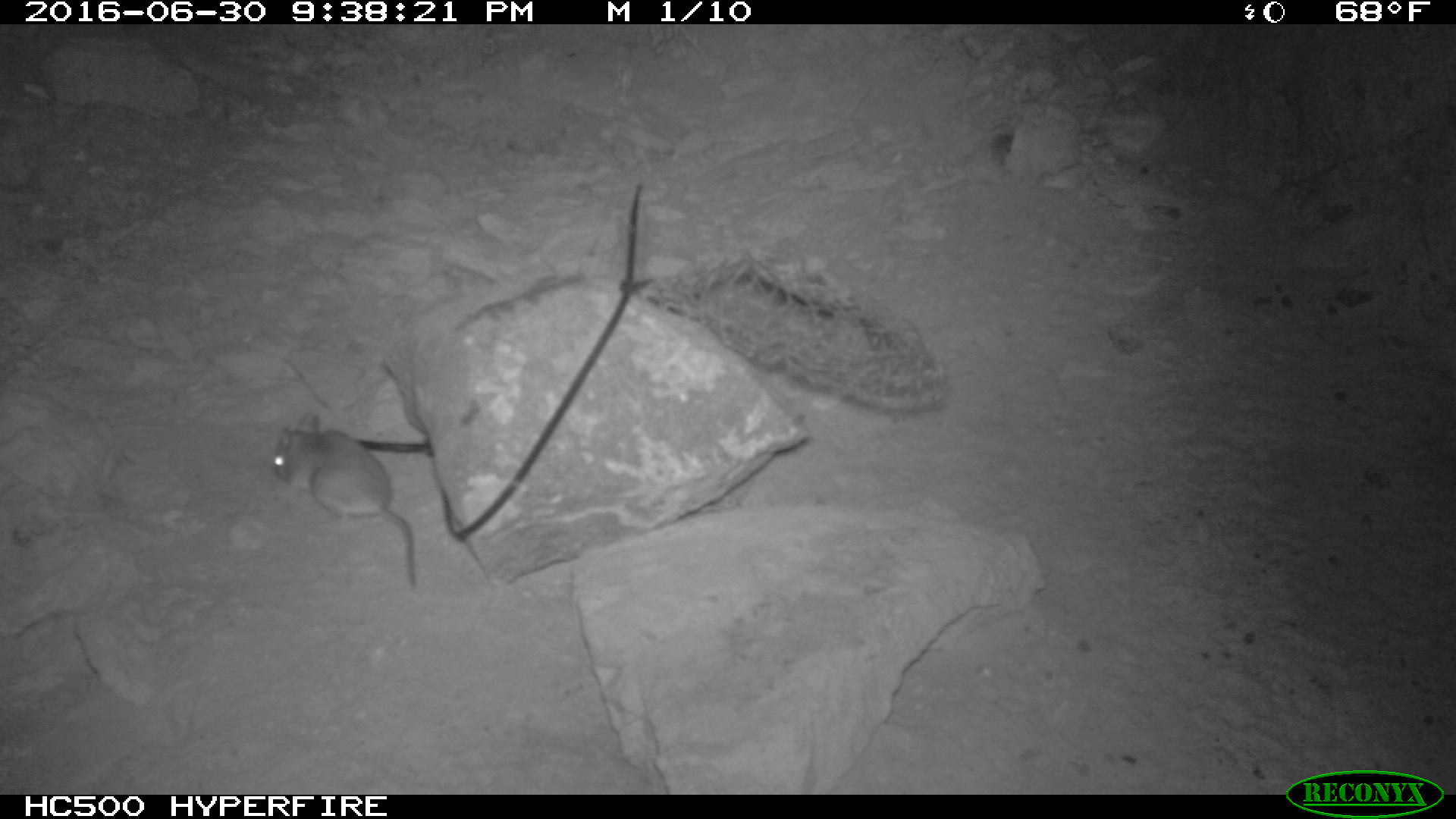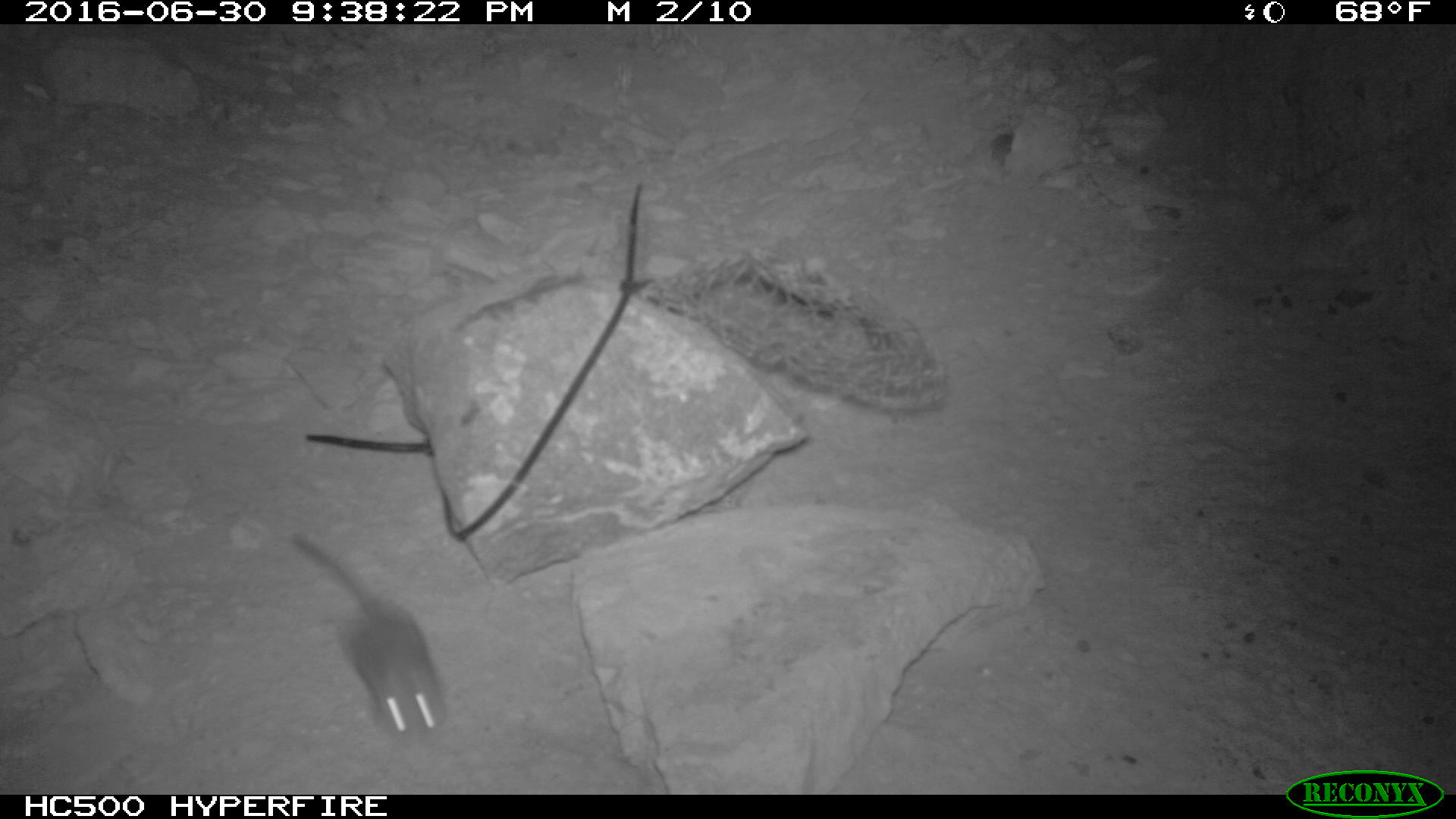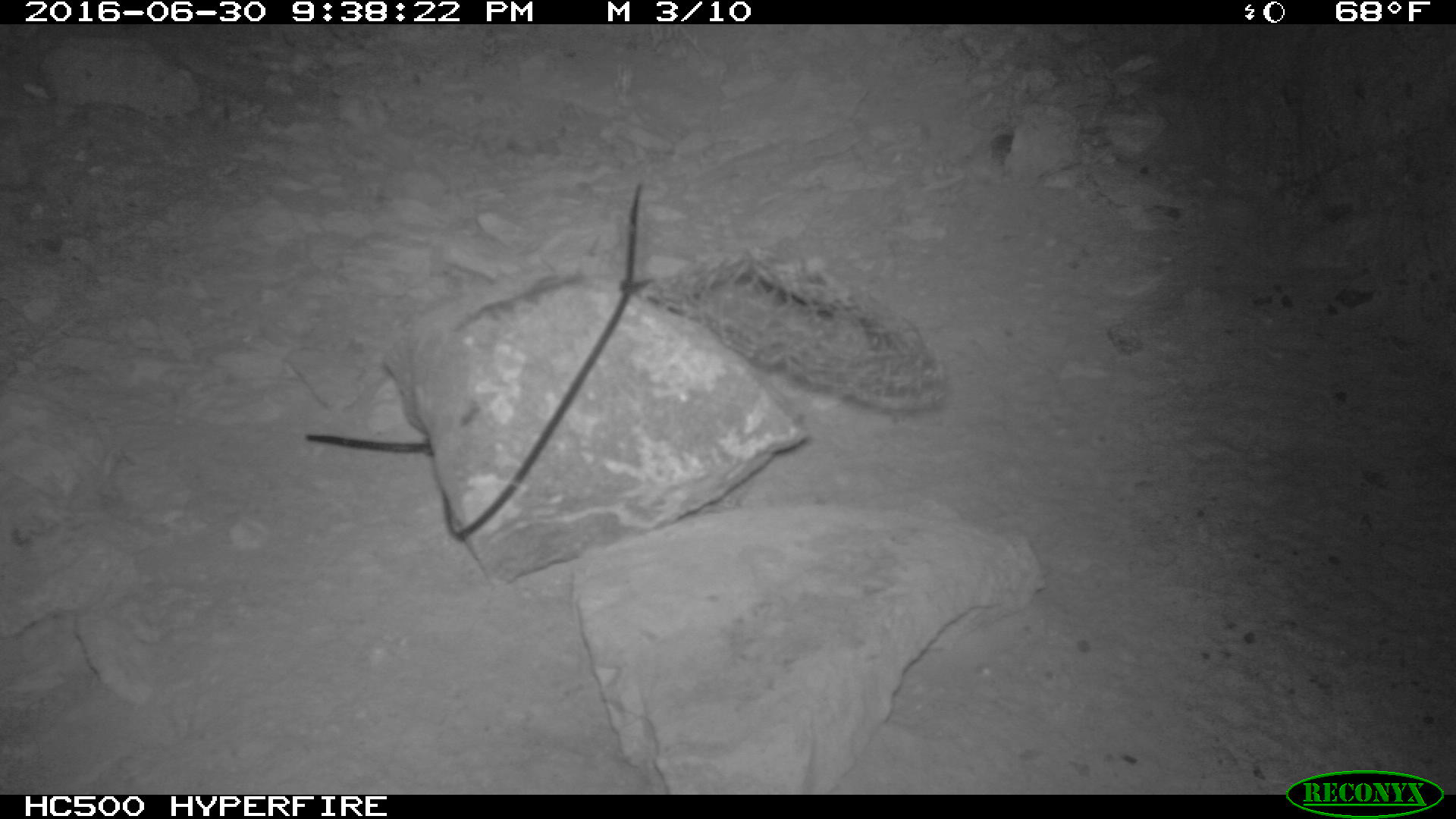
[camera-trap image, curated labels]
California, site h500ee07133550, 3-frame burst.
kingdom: Animalia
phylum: Chordata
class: Mammalia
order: Rodentia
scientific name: Rodentia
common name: rodent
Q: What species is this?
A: Rodent (Rodentia).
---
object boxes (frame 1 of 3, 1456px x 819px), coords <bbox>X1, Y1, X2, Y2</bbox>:
rodent: <bbox>268, 411, 418, 588</bbox>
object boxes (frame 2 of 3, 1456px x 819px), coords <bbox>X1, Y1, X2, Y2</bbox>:
rodent: <bbox>287, 529, 442, 747</bbox>